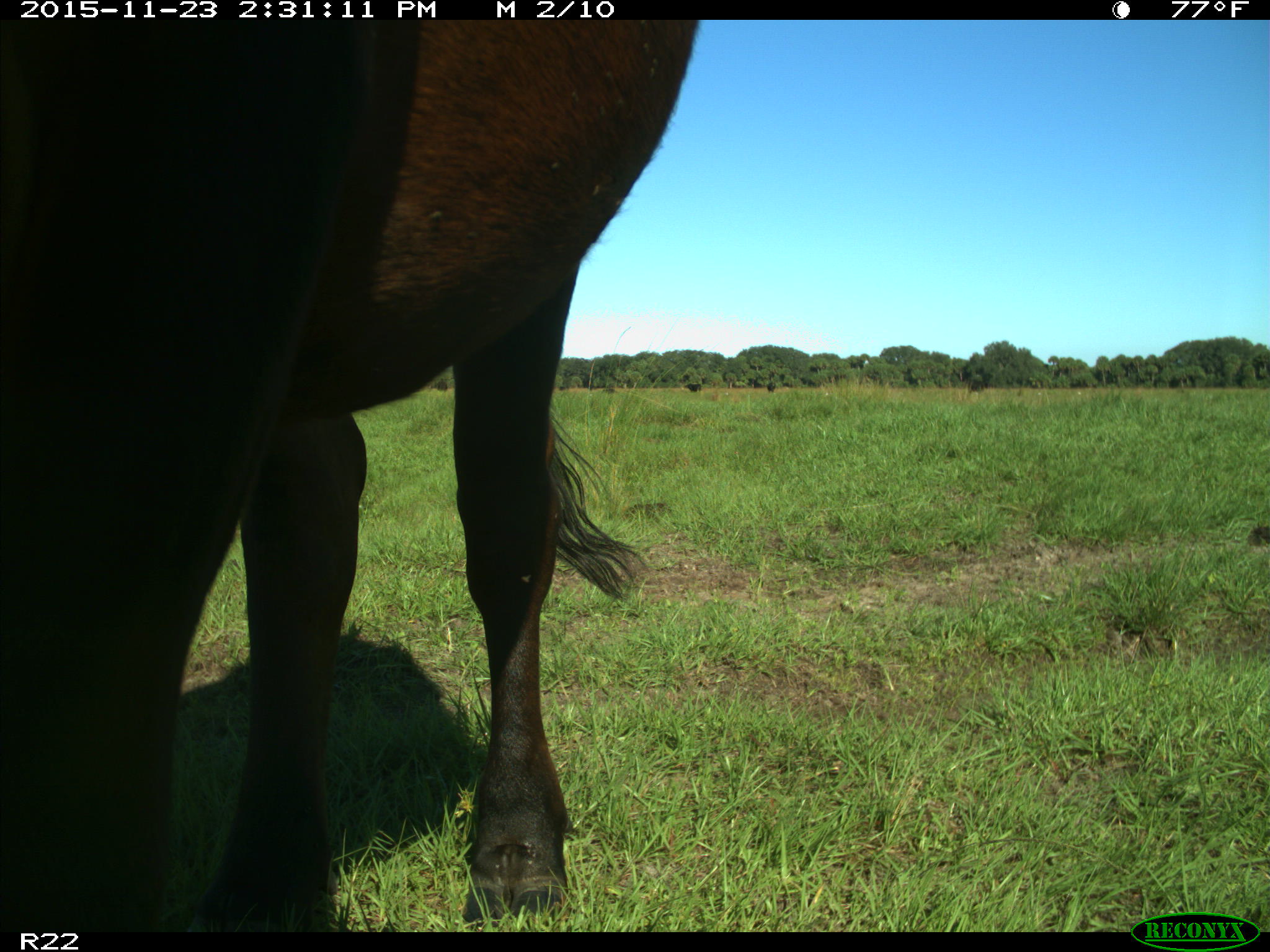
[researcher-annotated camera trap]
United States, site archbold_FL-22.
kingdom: Animalia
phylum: Chordata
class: Mammalia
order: Artiodactyla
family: Bovidae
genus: Bos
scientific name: Bos taurus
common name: domestic cow